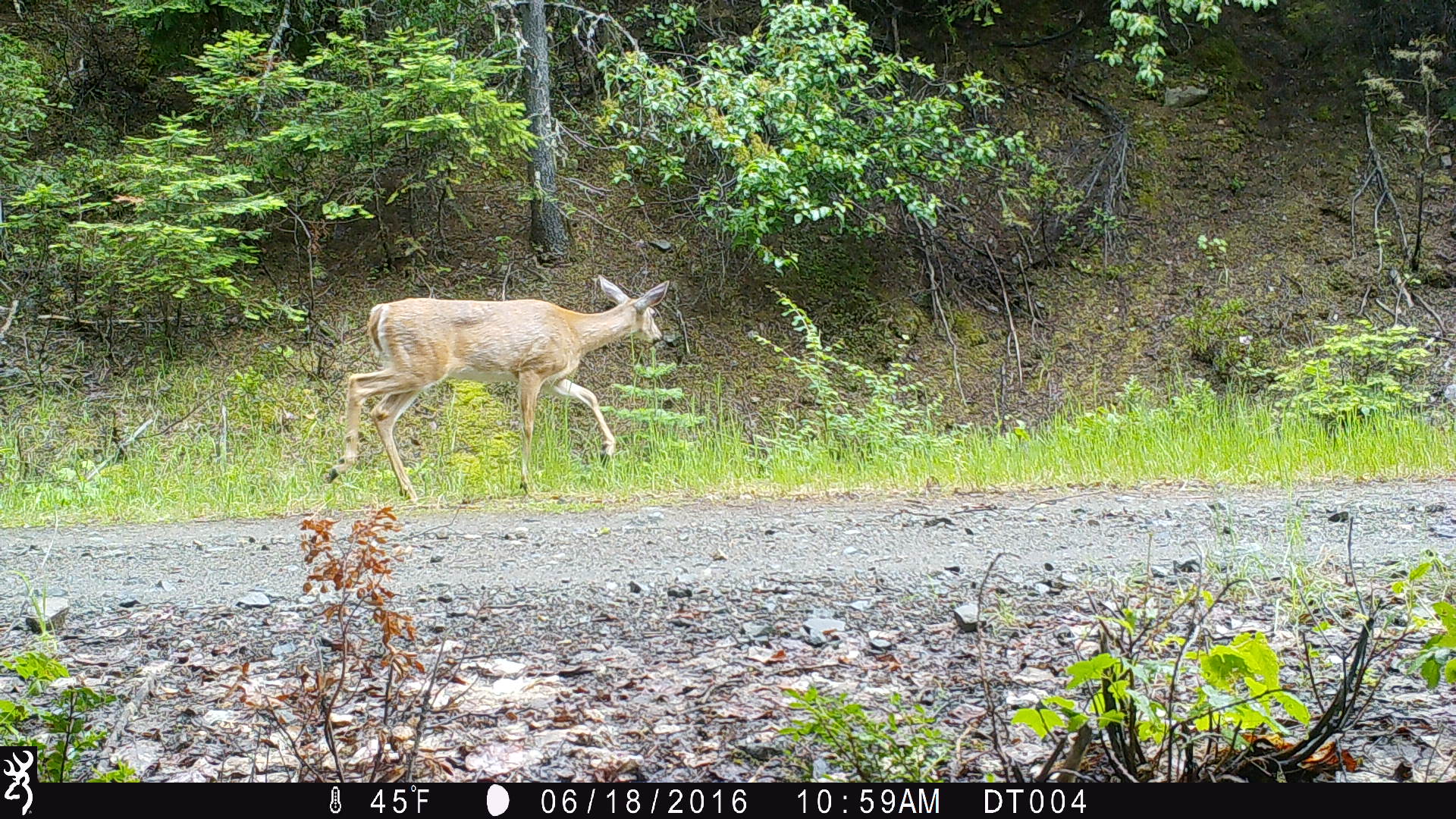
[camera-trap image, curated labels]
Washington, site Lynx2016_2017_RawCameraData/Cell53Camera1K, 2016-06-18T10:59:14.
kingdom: Animalia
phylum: Chordata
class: Mammalia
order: Artiodactyla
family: Cervidae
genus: Odocoileus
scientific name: Odocoileus virginianus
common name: white-tailed deer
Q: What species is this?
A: Odocoileus virginianus (white-tailed deer).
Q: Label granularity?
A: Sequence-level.